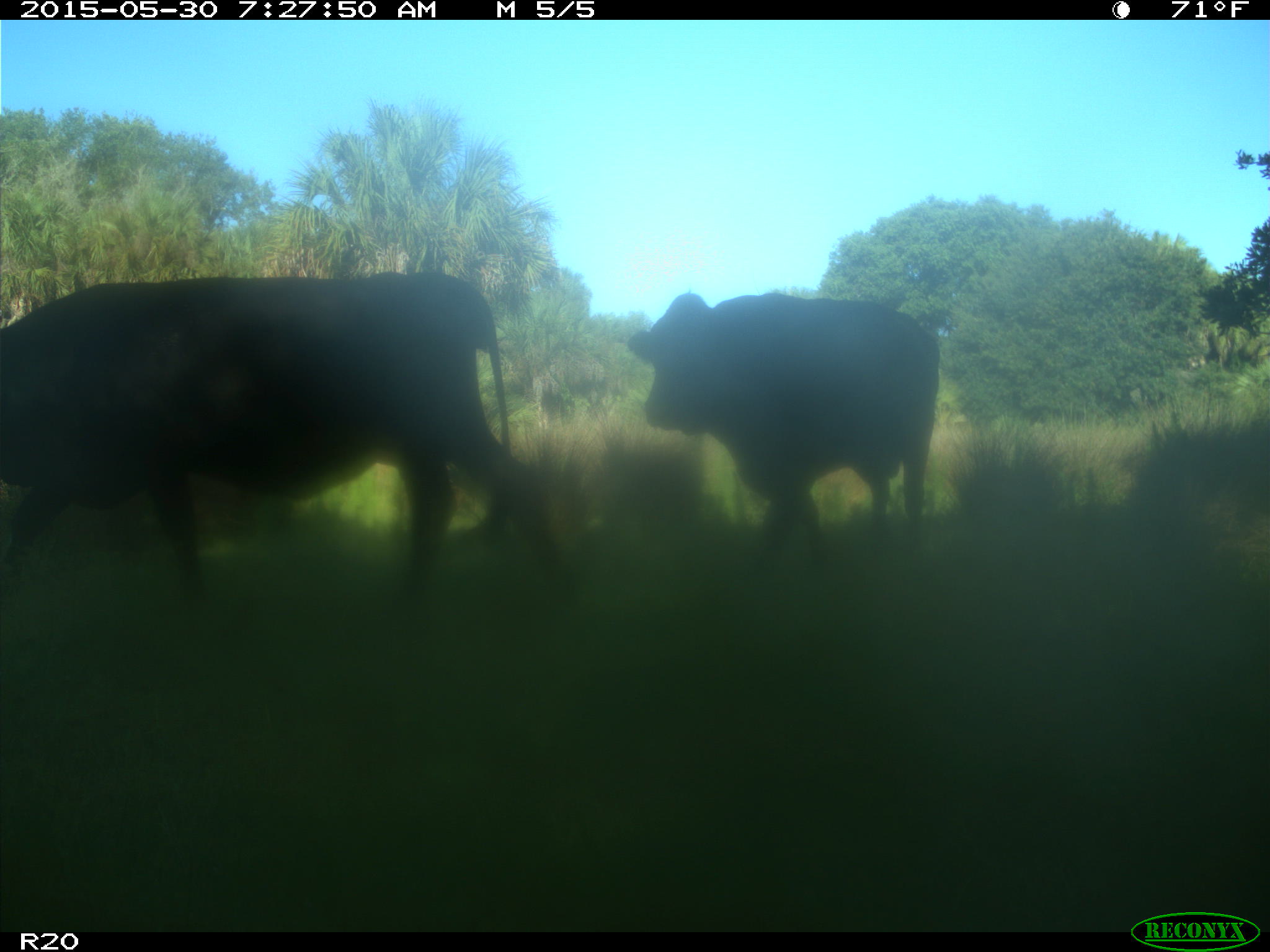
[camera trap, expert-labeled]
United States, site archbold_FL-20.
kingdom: Animalia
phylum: Chordata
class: Mammalia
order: Artiodactyla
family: Bovidae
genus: Bos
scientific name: Bos taurus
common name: domestic cow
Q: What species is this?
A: Bos taurus (domestic cow).